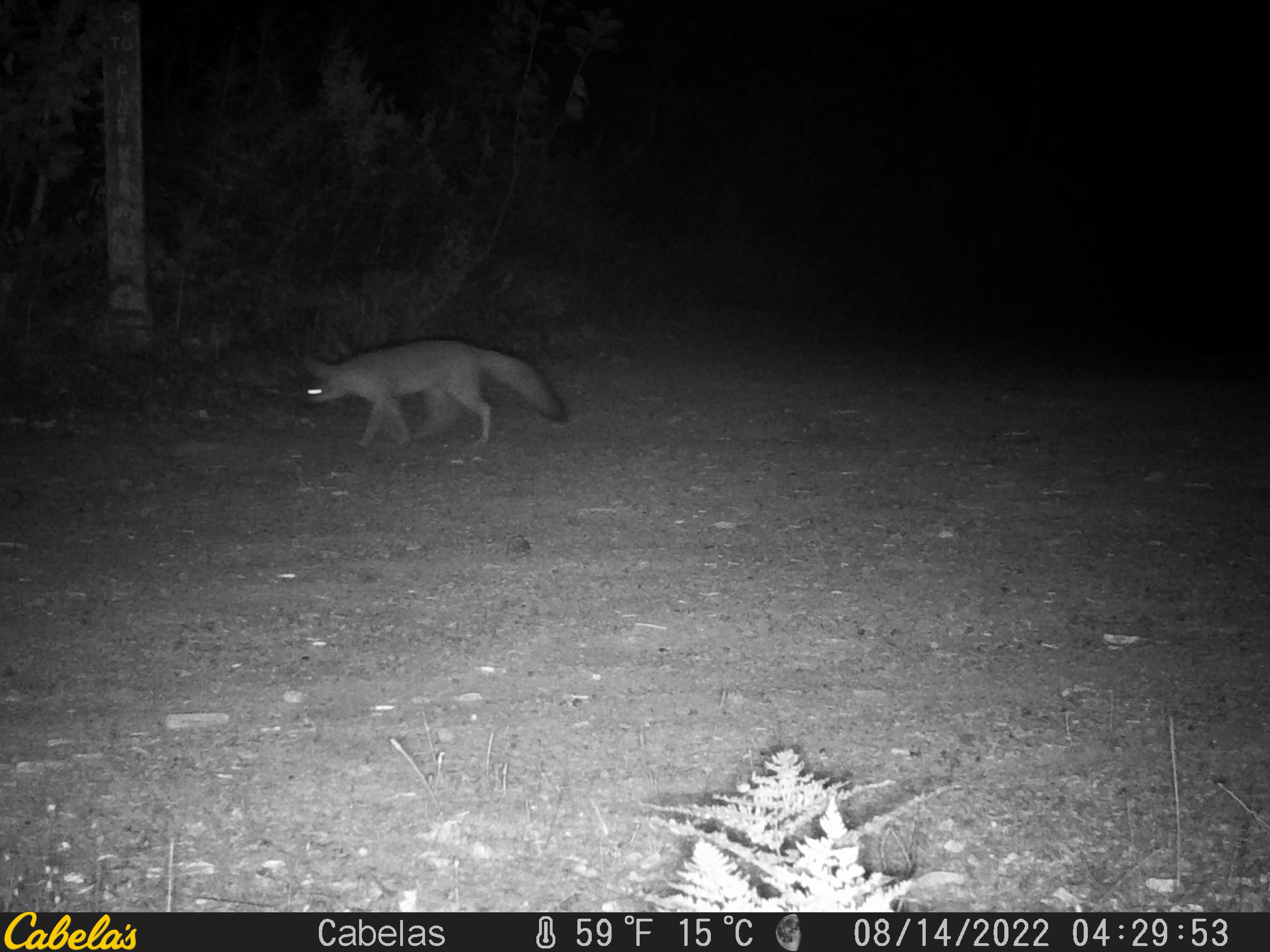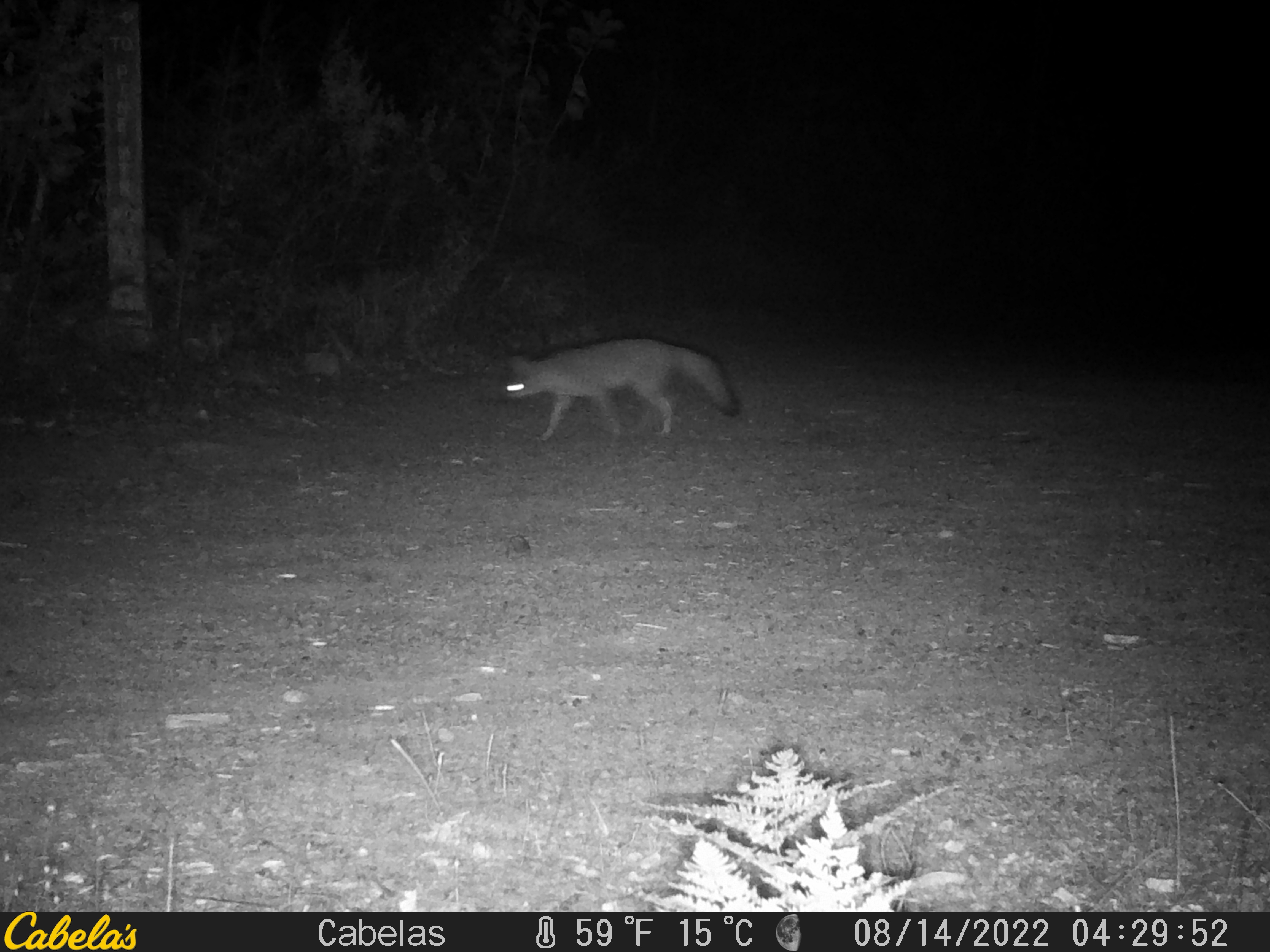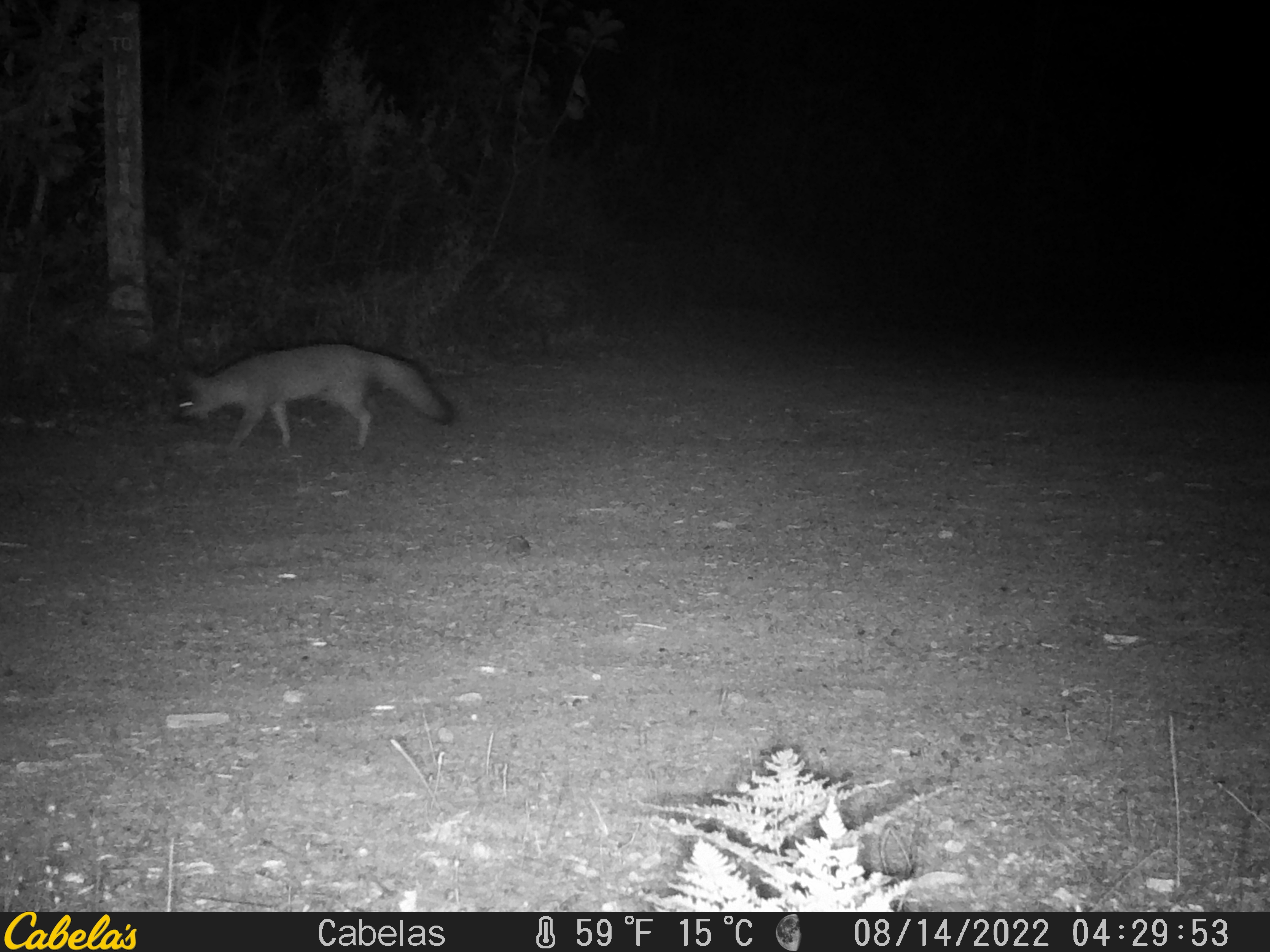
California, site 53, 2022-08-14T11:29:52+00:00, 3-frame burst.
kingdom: Animalia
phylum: Chordata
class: Mammalia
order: Carnivora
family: Canidae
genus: Urocyon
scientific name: Urocyon cinereoargenteus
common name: gray fox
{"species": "gray fox (Urocyon cinereoargenteus)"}